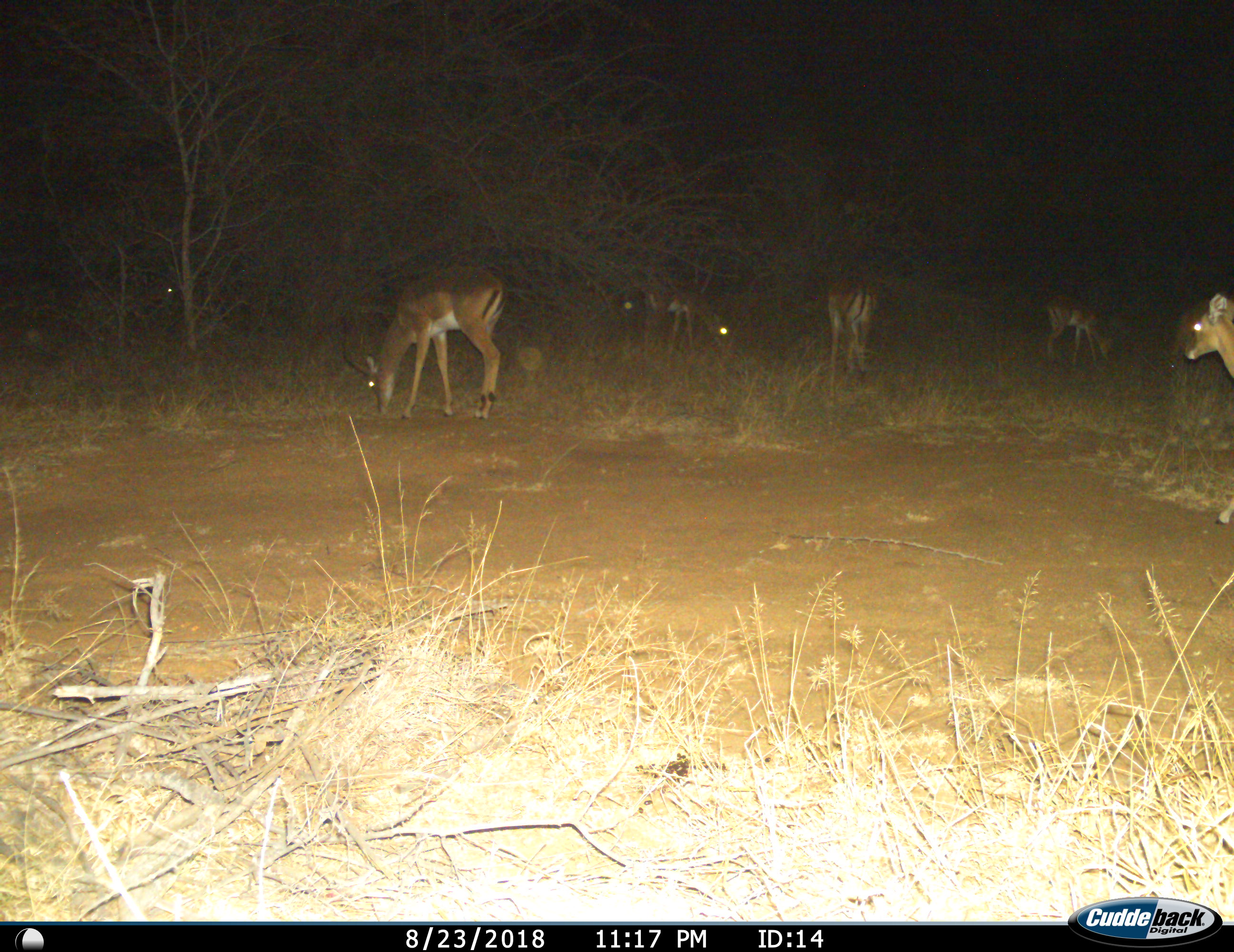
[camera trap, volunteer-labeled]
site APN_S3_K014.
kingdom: Animalia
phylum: Chordata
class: Mammalia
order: Artiodactyla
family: Bovidae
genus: Aepyceros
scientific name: Aepyceros melampus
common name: impala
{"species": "impala (Aepyceros melampus)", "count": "6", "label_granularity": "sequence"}